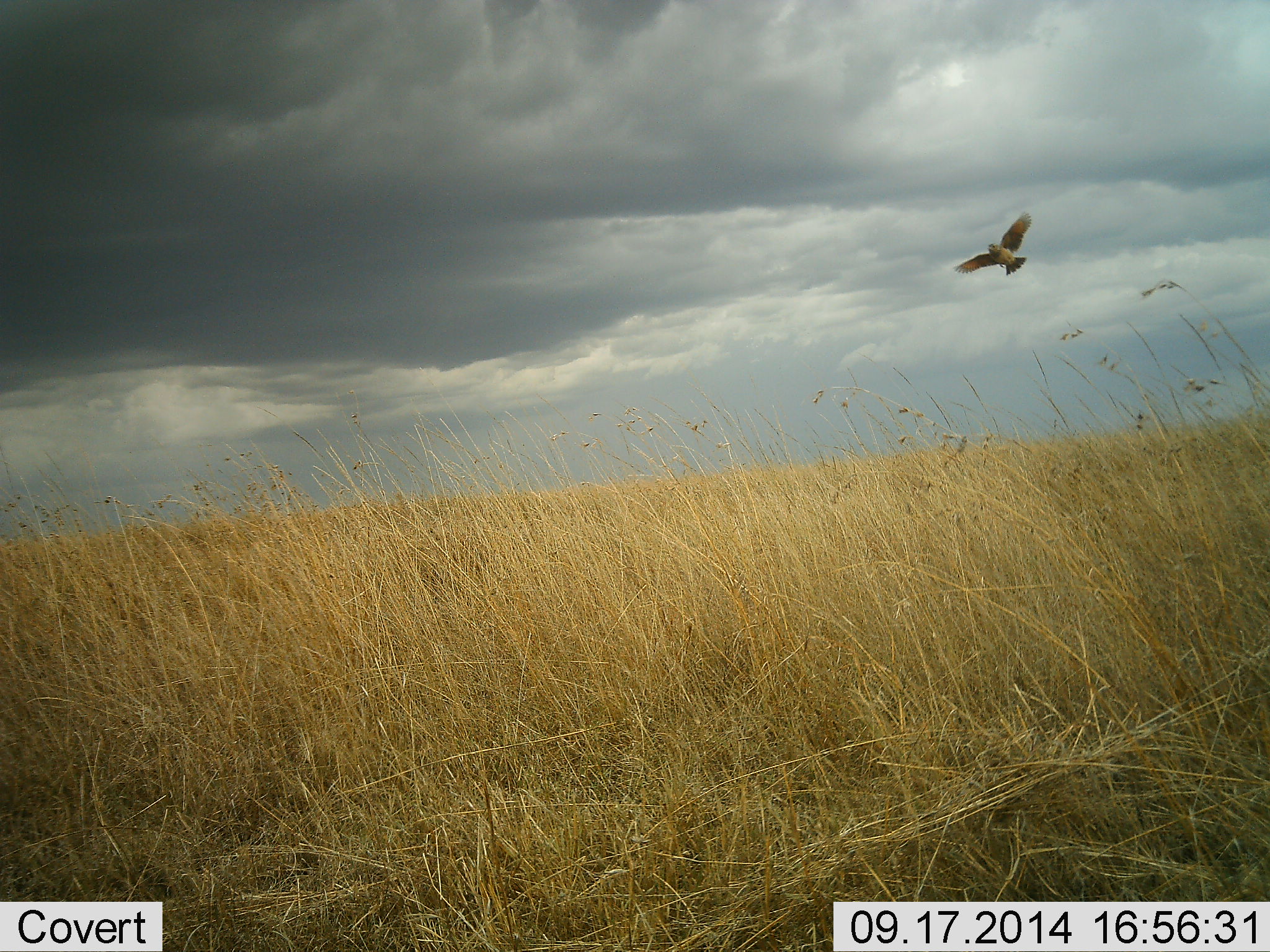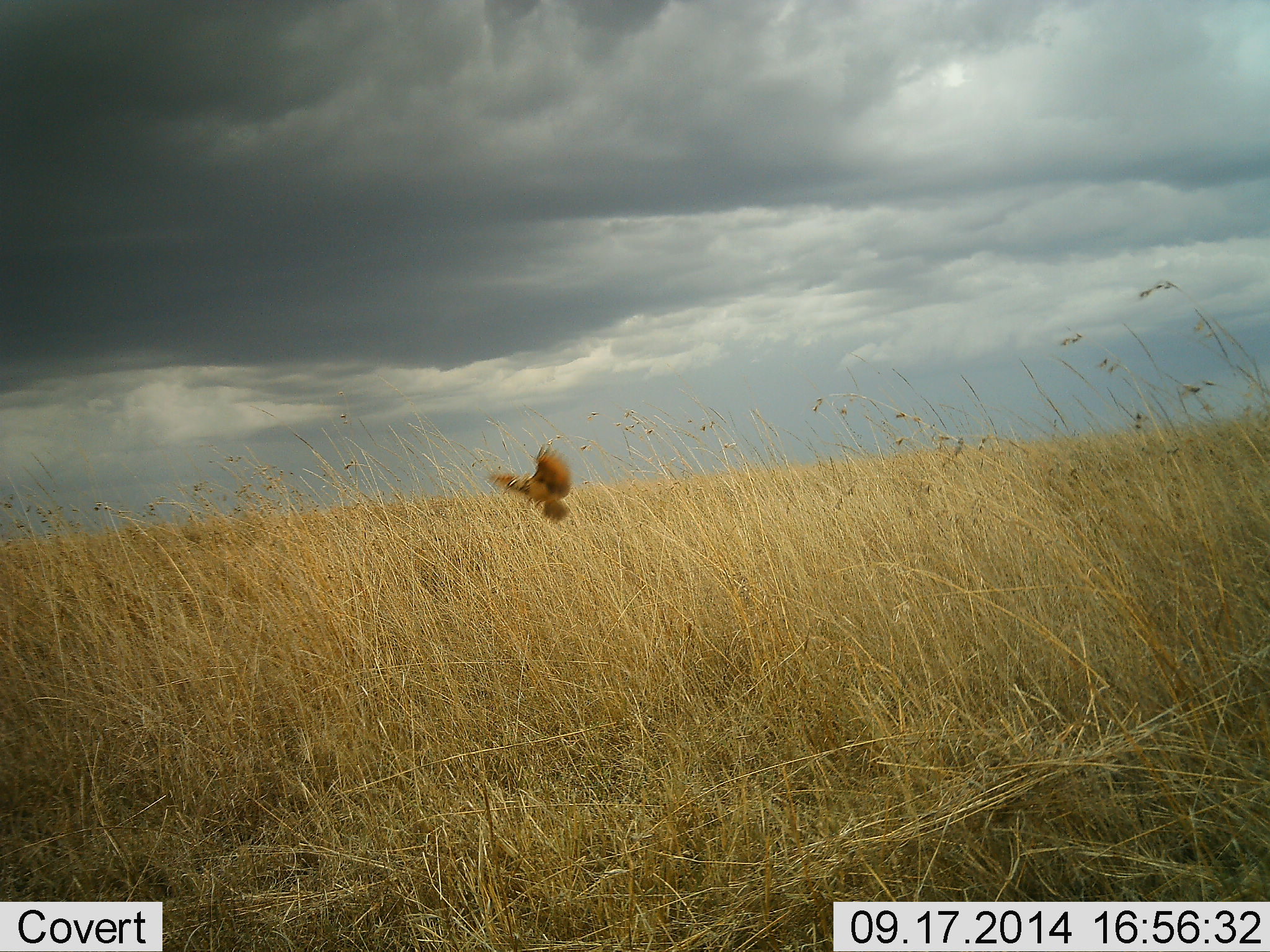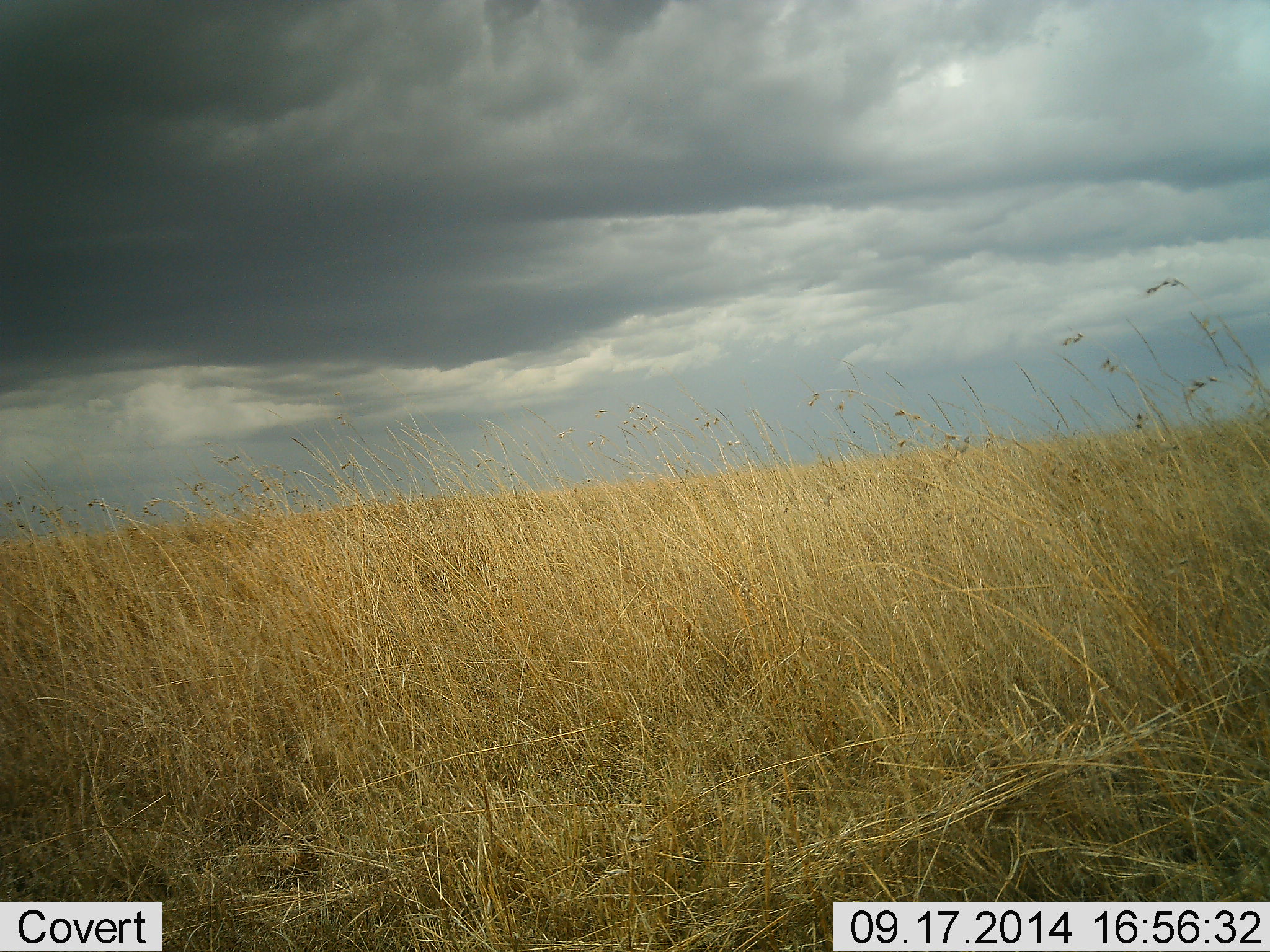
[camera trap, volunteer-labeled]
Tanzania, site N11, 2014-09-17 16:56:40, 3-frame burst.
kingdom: Animalia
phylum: Chordata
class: Aves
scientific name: Aves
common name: bird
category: otherbird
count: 1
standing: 0%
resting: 0%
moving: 100%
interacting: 0%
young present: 0%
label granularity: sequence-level